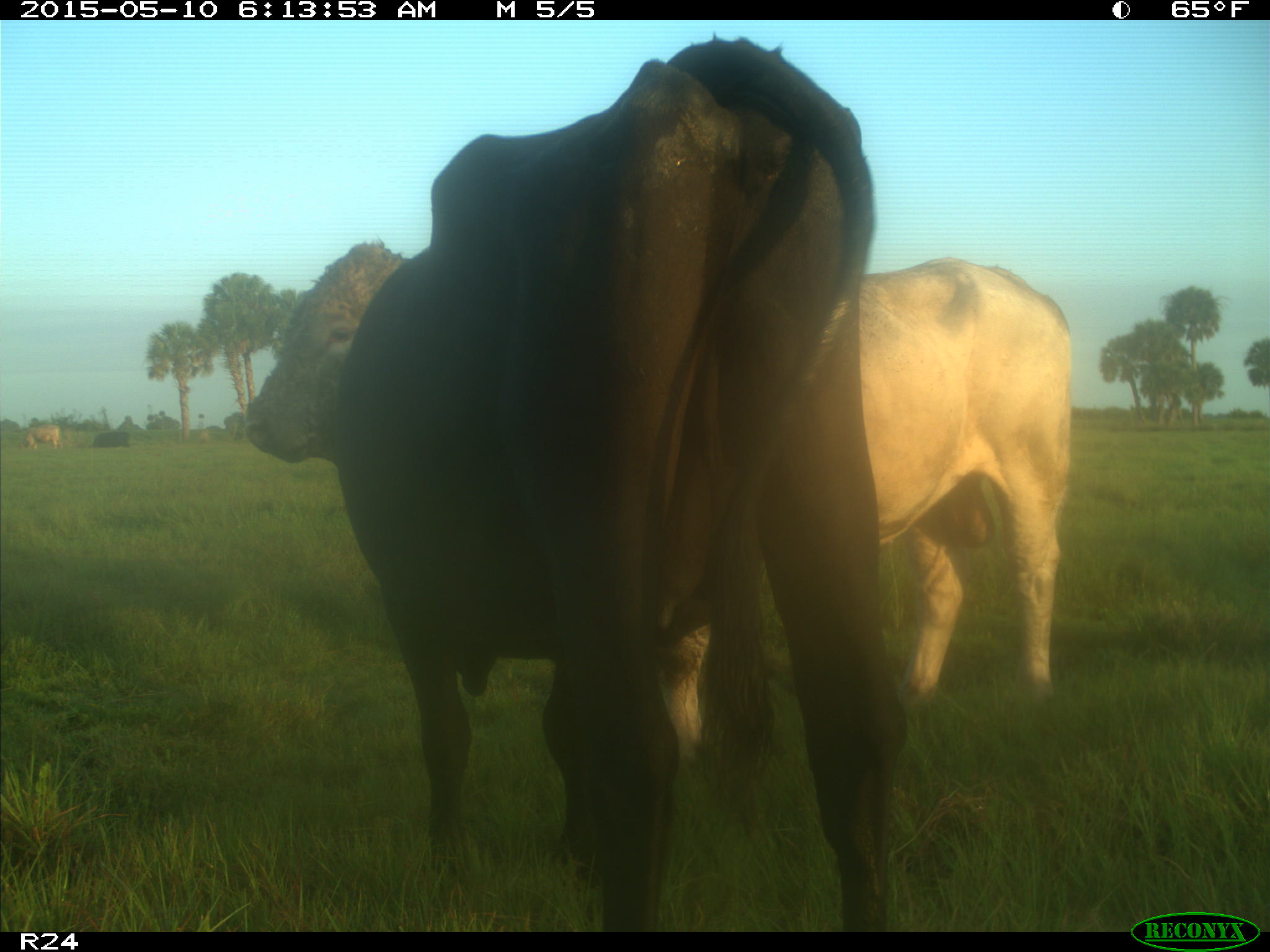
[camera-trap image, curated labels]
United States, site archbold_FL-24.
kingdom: Animalia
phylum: Chordata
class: Mammalia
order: Artiodactyla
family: Bovidae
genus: Bos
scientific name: Bos taurus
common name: domestic cow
Bos taurus (domestic cow).